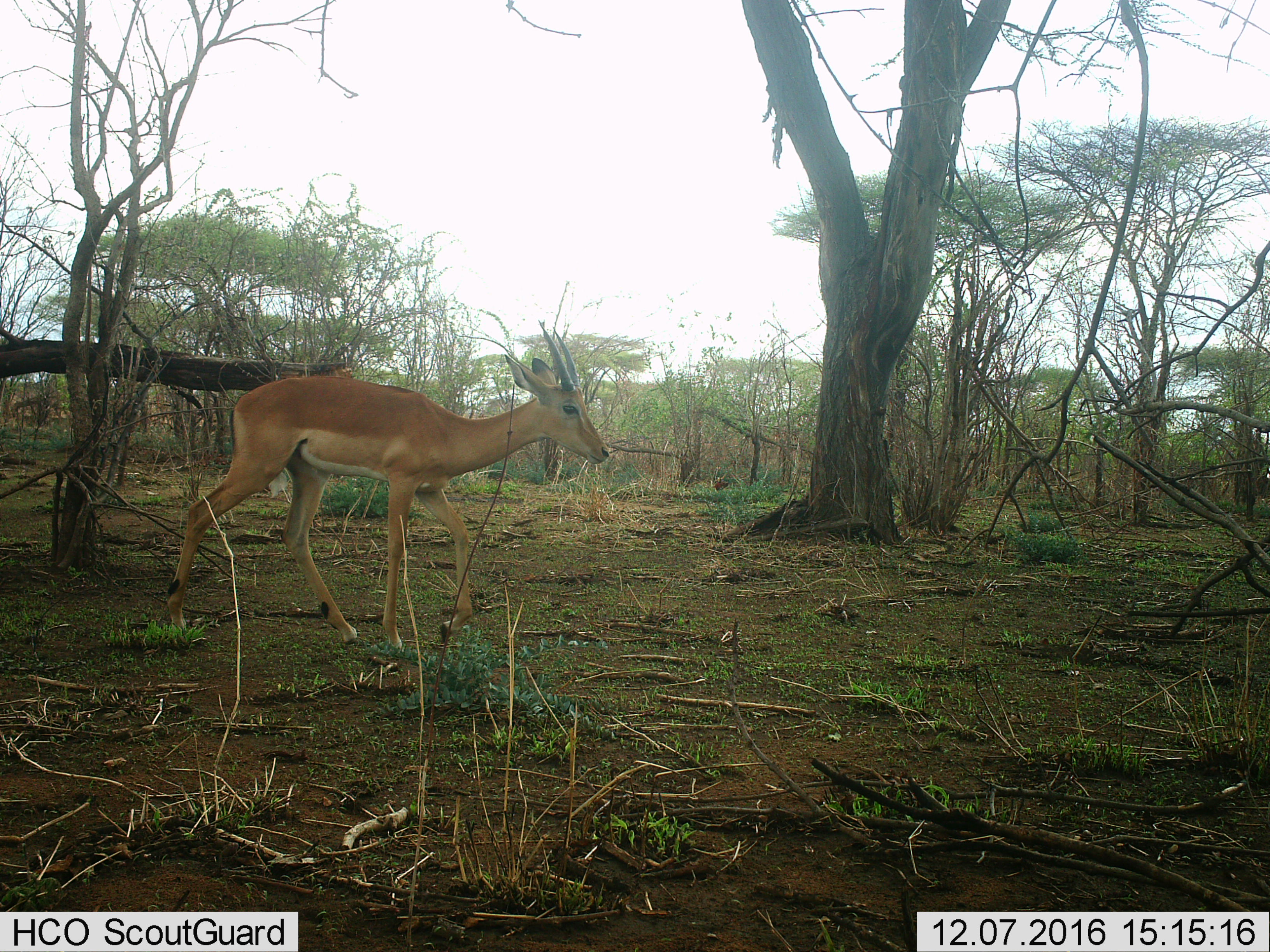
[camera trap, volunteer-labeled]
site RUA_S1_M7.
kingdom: Animalia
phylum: Chordata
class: Mammalia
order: Artiodactyla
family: Bovidae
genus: Aepyceros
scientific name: Aepyceros melampus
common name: impala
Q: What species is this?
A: Impala (Aepyceros melampus).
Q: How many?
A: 1.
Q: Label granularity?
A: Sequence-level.